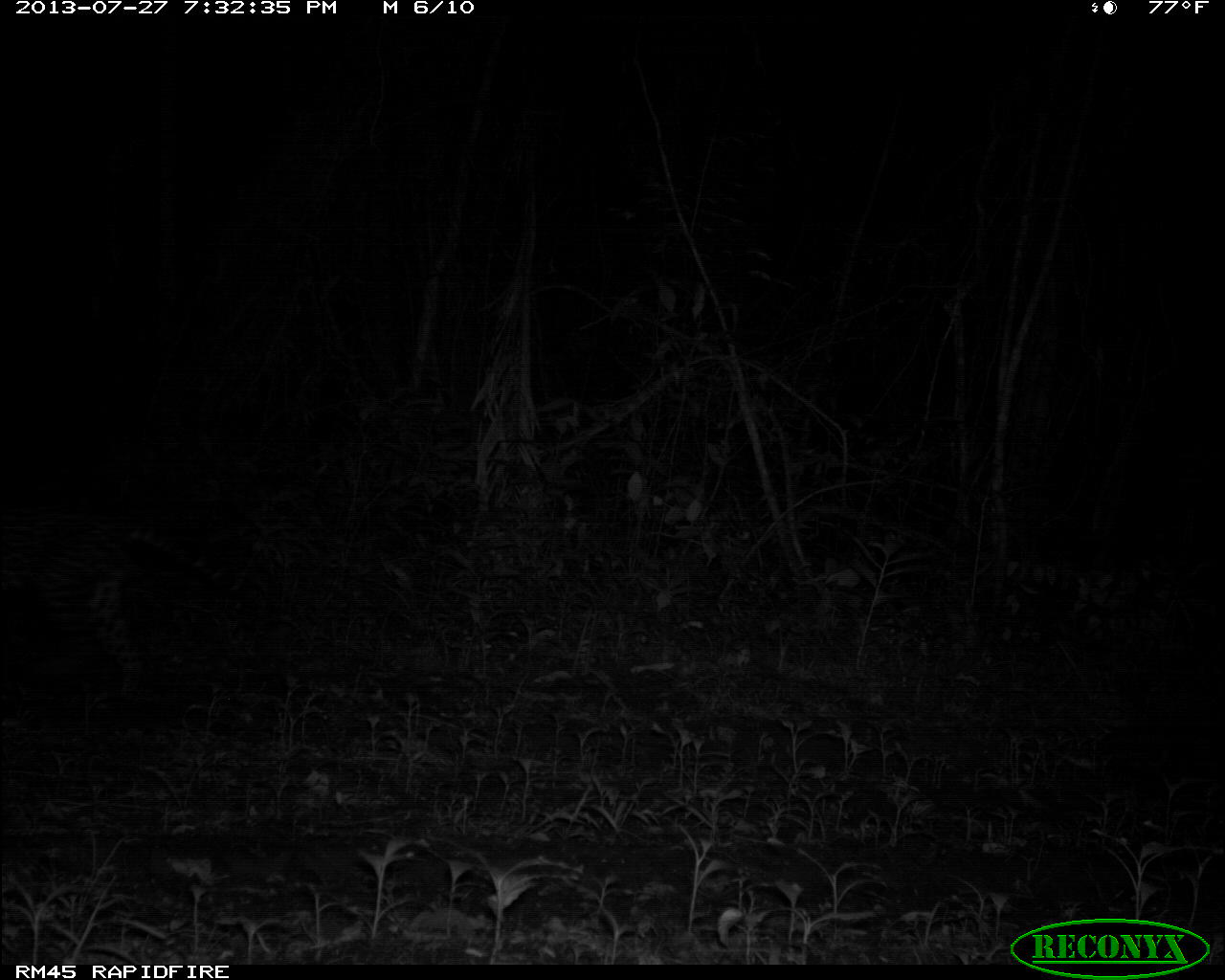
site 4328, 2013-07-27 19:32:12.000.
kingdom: Animalia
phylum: Chordata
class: Mammalia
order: Carnivora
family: Felidae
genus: Leopardus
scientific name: Leopardus pardalis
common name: ocelot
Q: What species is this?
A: Leopardus pardalis (ocelot).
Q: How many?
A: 1.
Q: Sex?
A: Male.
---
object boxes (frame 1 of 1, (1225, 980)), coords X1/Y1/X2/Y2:
leopardus pardalis: 1/500/232/714